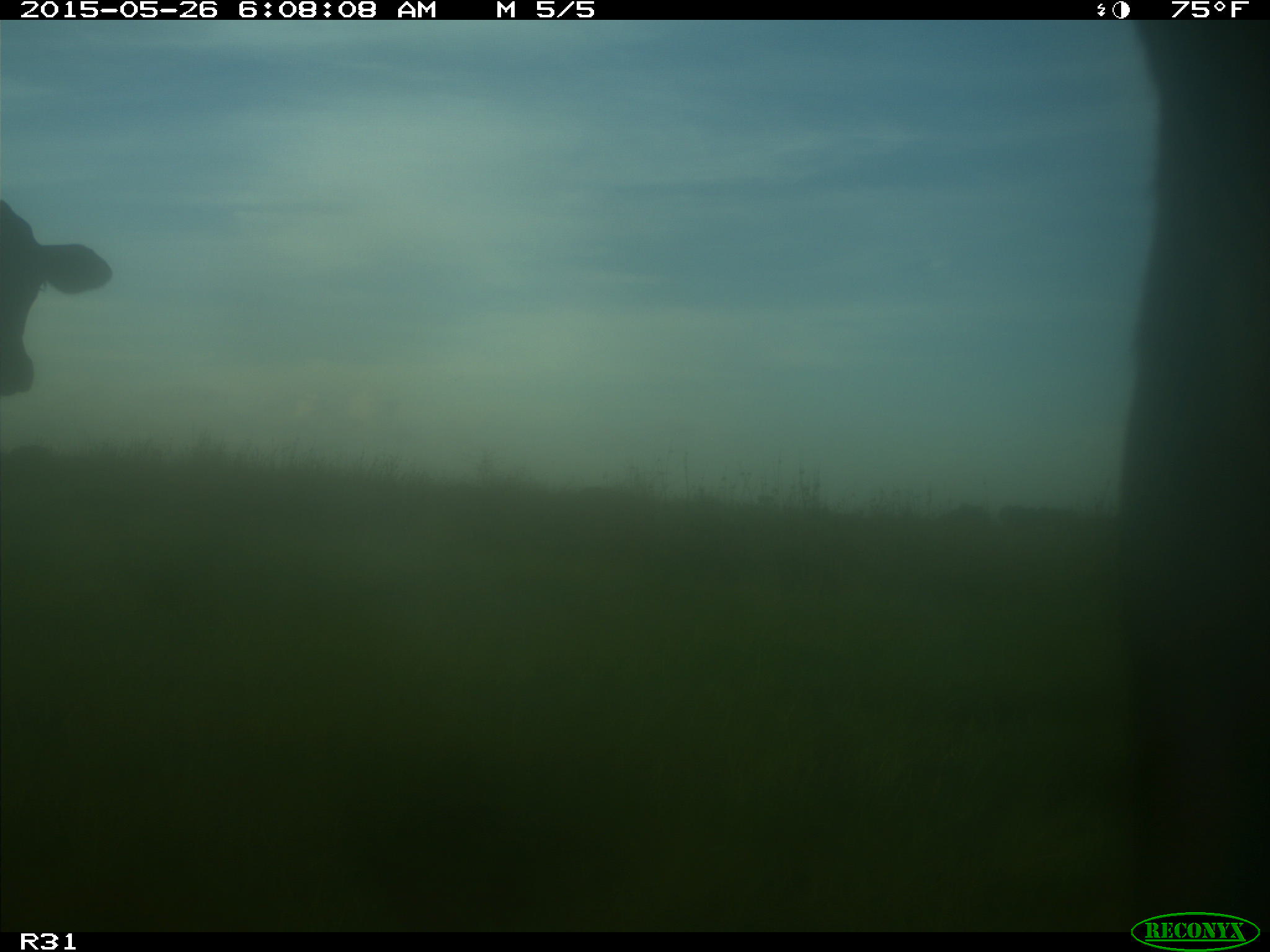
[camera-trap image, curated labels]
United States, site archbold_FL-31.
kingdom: Animalia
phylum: Chordata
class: Mammalia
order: Artiodactyla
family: Bovidae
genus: Bos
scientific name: Bos taurus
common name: domestic cow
Bos taurus (domestic cow).